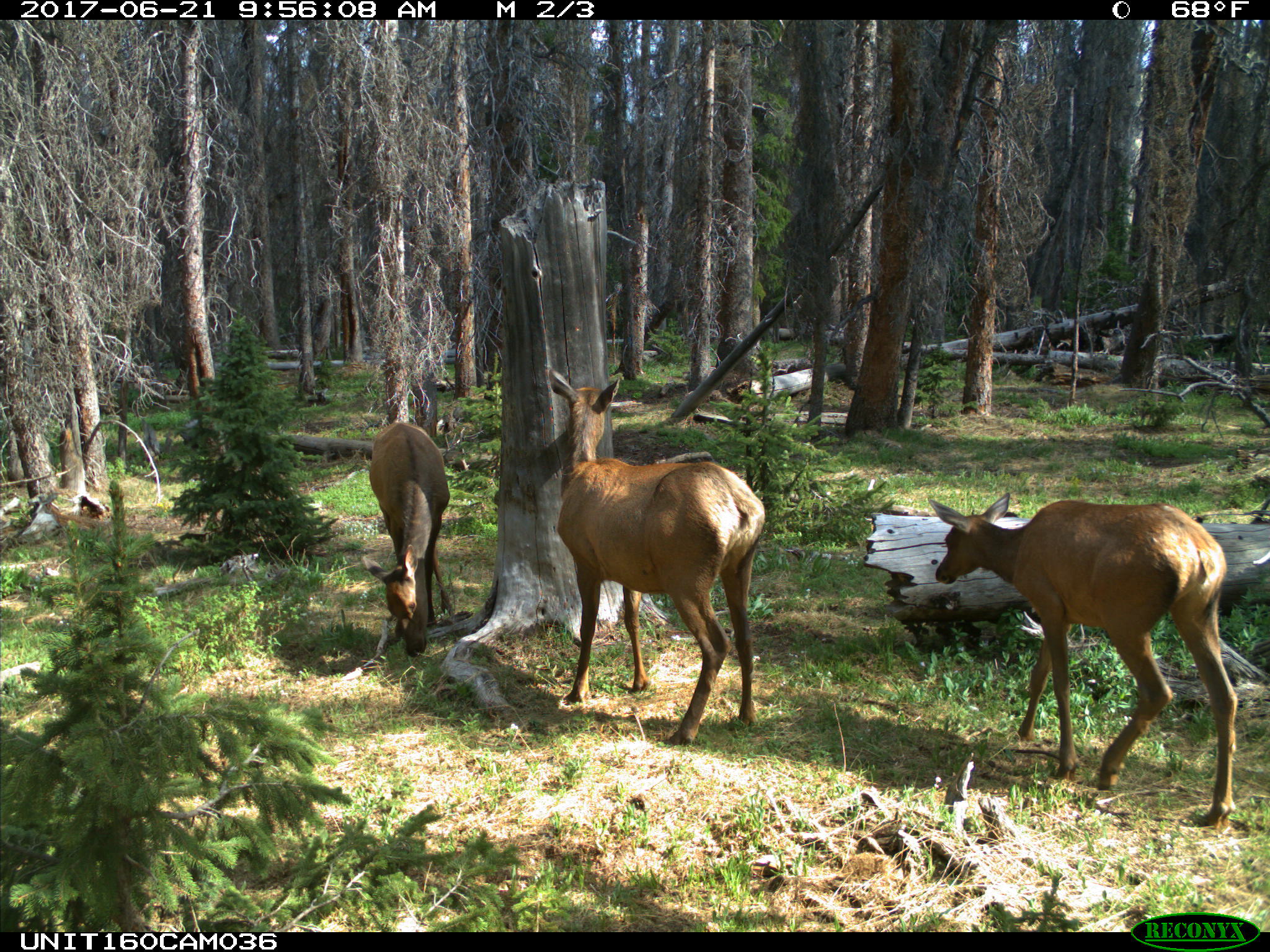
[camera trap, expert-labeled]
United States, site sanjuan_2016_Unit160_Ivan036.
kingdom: Animalia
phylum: Chordata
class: Mammalia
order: Artiodactyla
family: Cervidae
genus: Cervus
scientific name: Cervus elaphus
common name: red deer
Cervus elaphus (red deer).